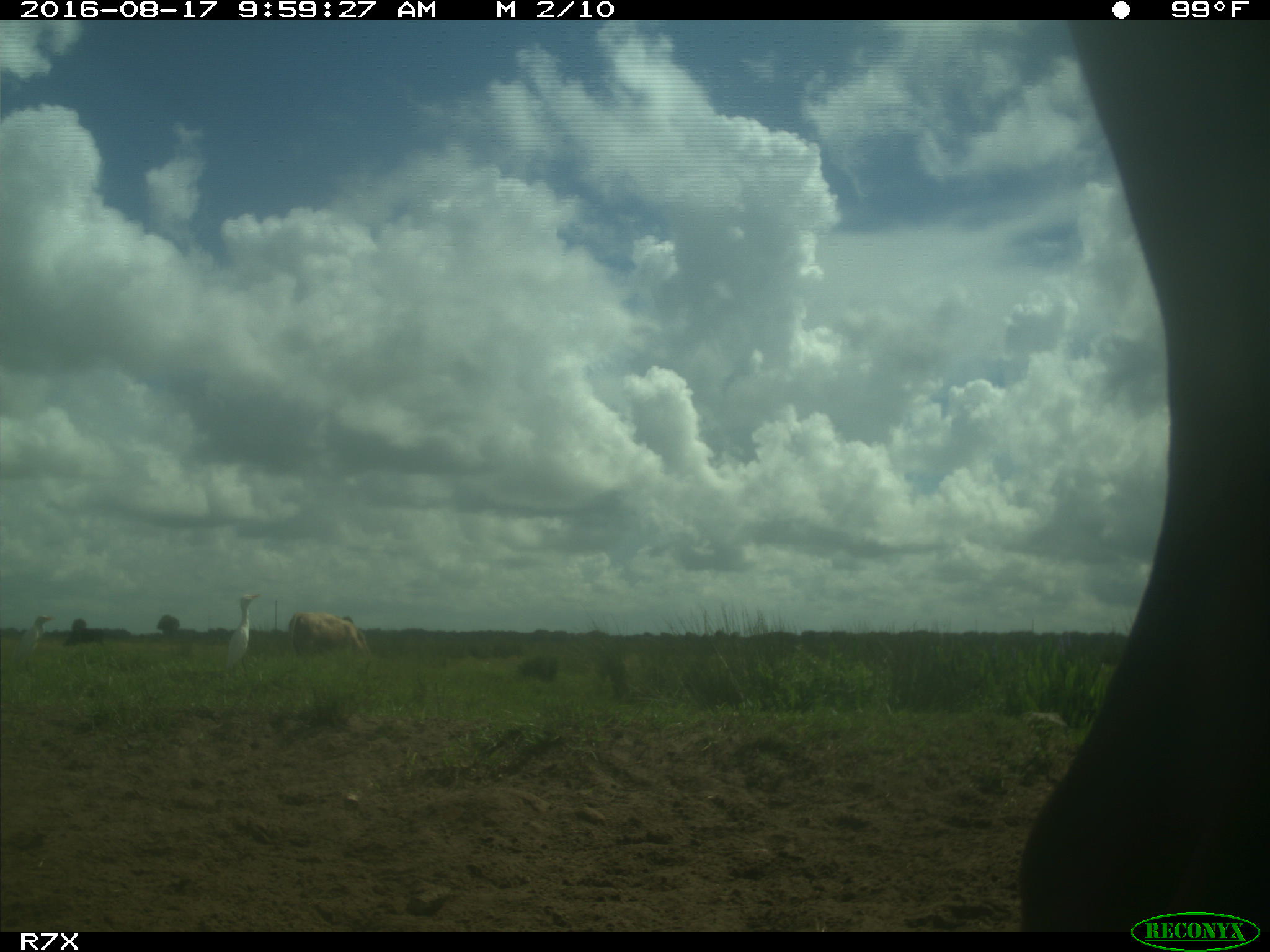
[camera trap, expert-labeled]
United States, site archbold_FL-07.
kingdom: Animalia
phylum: Chordata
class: Mammalia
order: Artiodactyla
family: Bovidae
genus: Bos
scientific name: Bos taurus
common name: domestic cow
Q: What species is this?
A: Bos taurus (domestic cow).